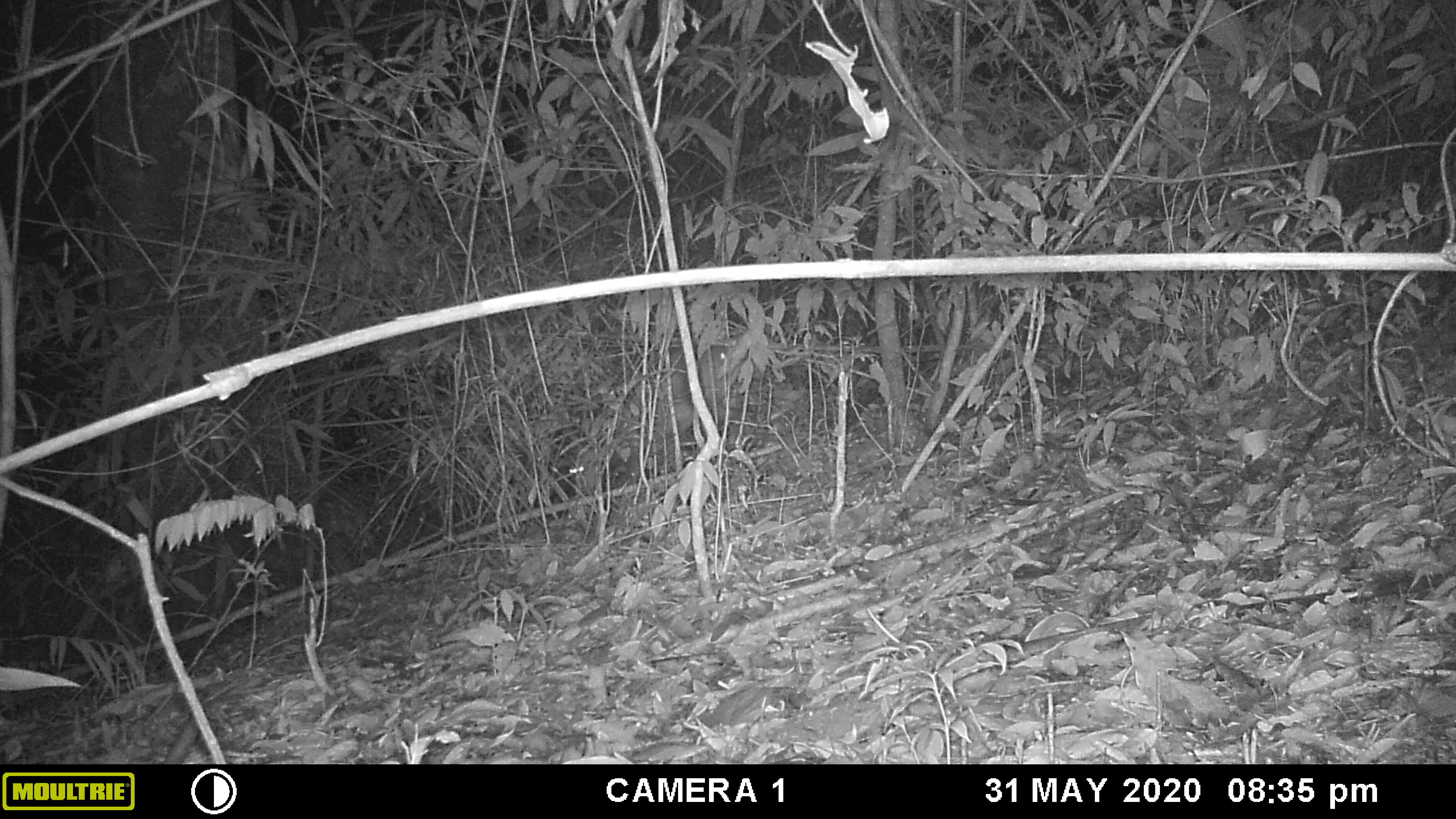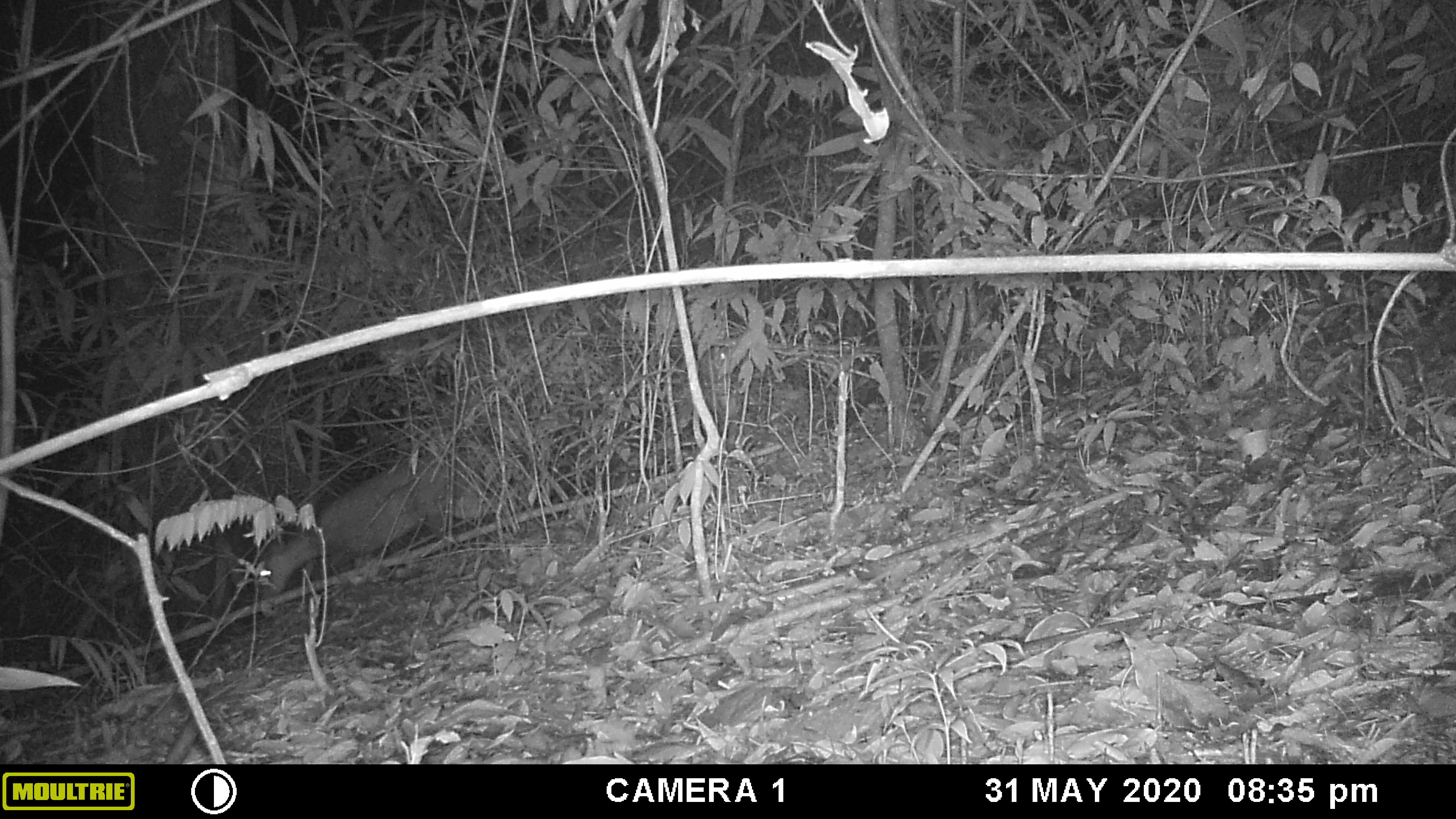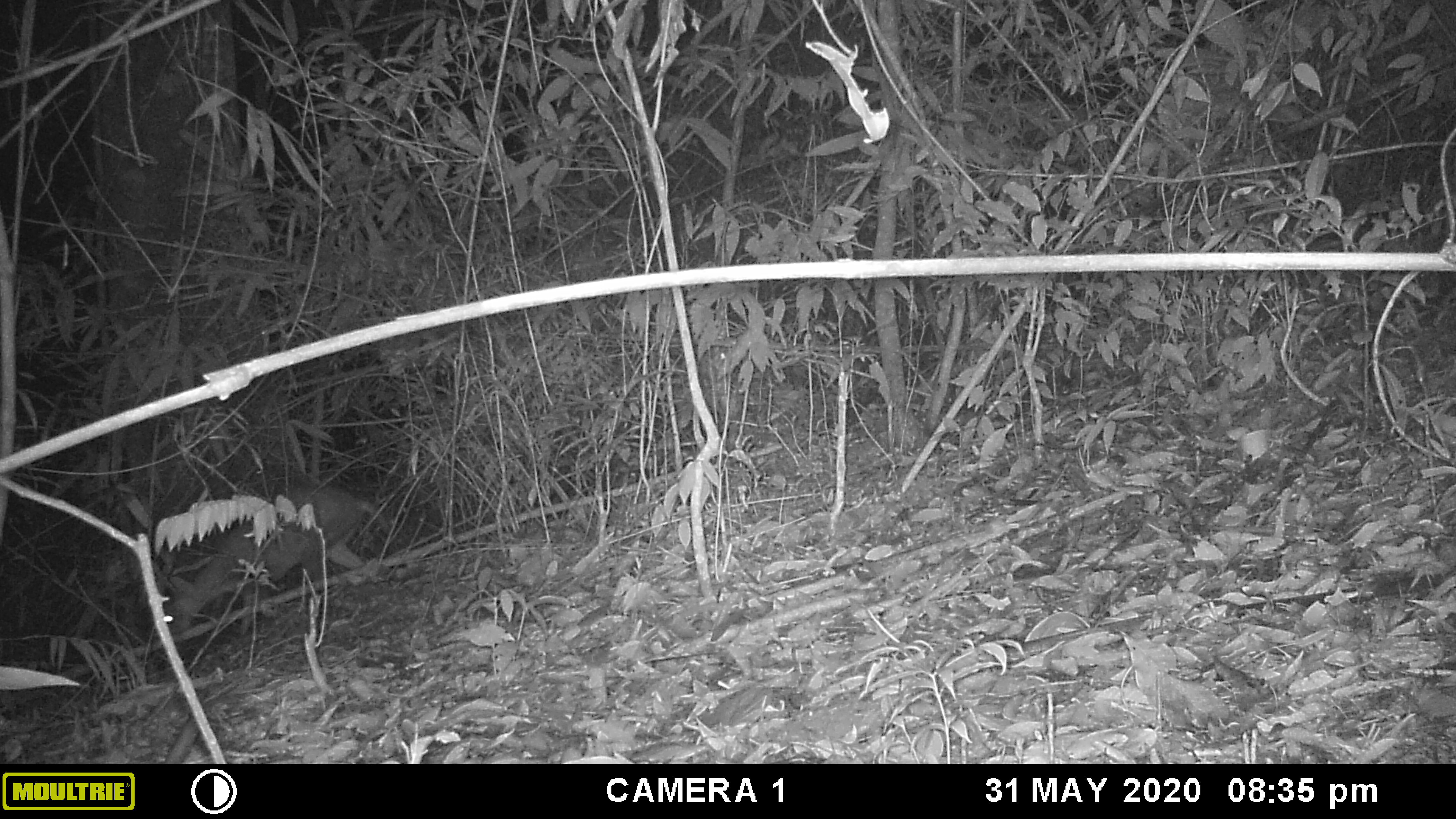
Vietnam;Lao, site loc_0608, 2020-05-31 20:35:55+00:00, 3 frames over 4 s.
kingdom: Animalia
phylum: Chordata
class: Mammalia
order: Artiodactyla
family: Cervidae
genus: Muntiacus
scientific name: Muntiacus rooseveltorum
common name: roosevelt's muntjac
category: roosevelts muntjac group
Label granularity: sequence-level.